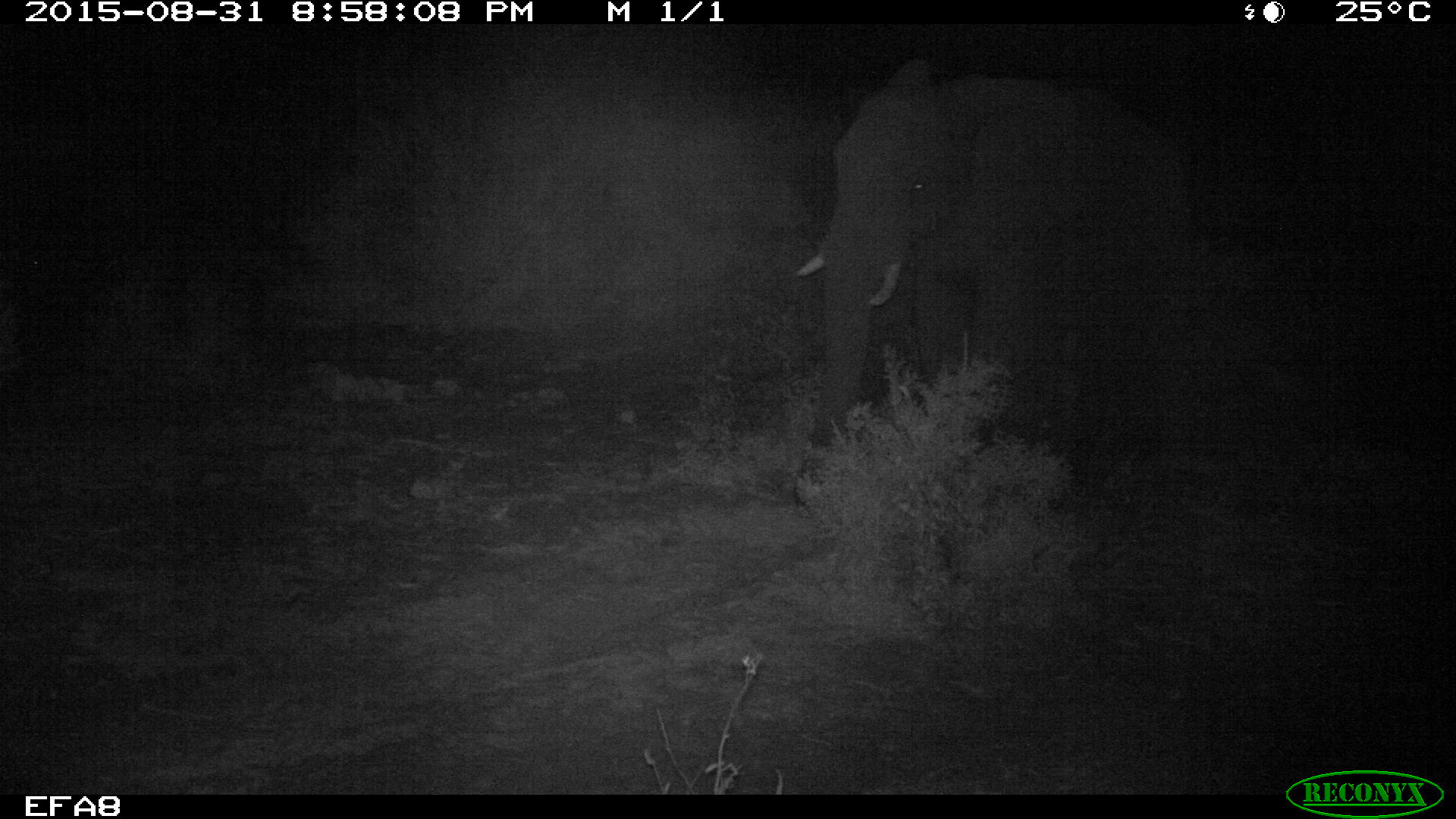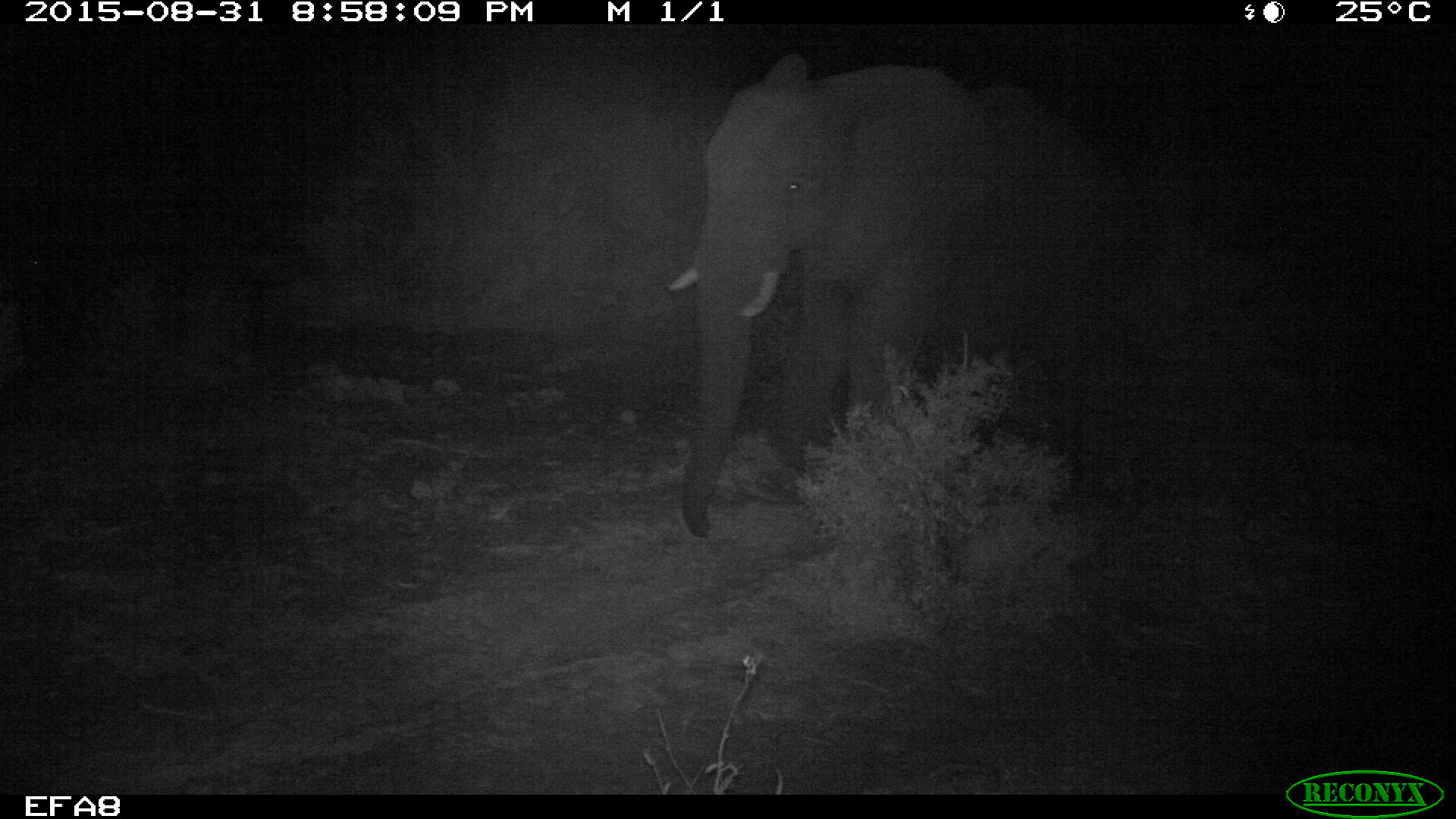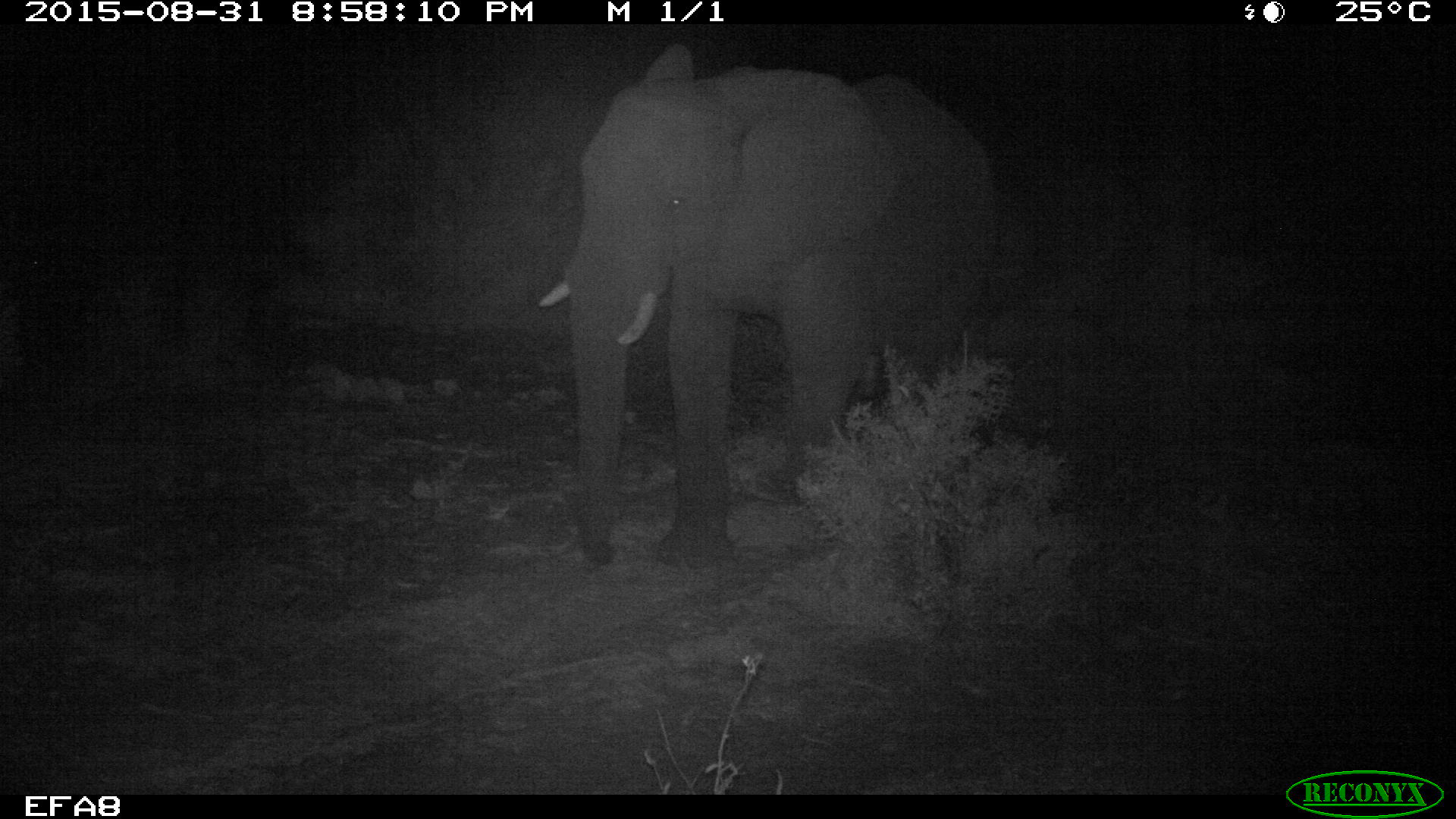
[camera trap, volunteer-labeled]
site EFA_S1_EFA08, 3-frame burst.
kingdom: Animalia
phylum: Chordata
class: Mammalia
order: Proboscidea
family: Elephantidae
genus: Loxodonta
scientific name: Loxodonta africana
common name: african bush elephant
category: elephant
Elephant (african bush elephant) (Loxodonta africana), count 1. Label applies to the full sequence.